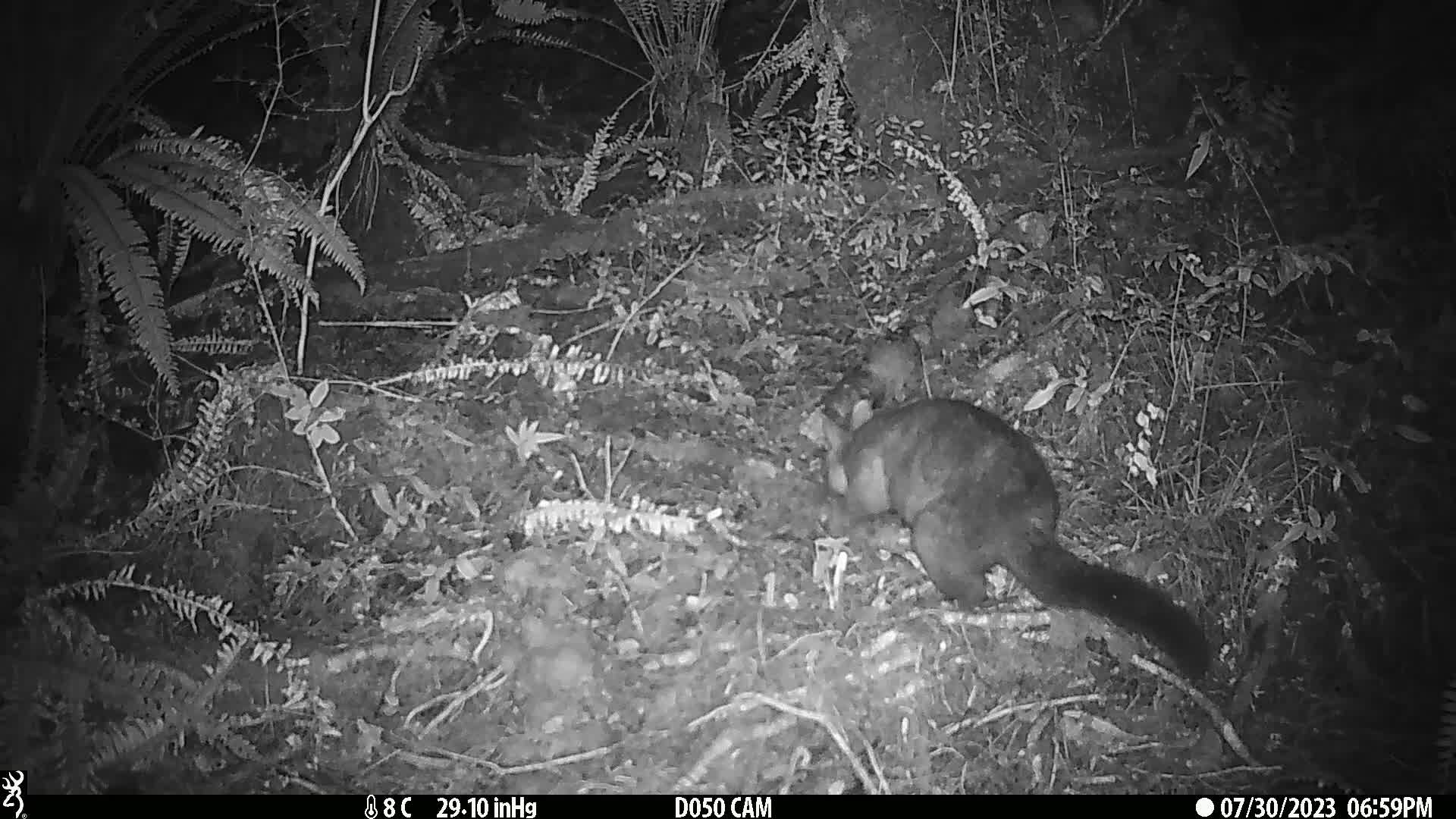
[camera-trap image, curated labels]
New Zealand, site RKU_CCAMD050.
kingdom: Animalia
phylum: Chordata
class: Mammalia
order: Diprotodontia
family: Phalangeridae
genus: Trichosurus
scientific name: Trichosurus vulpecula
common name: common brushtail possum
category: possum